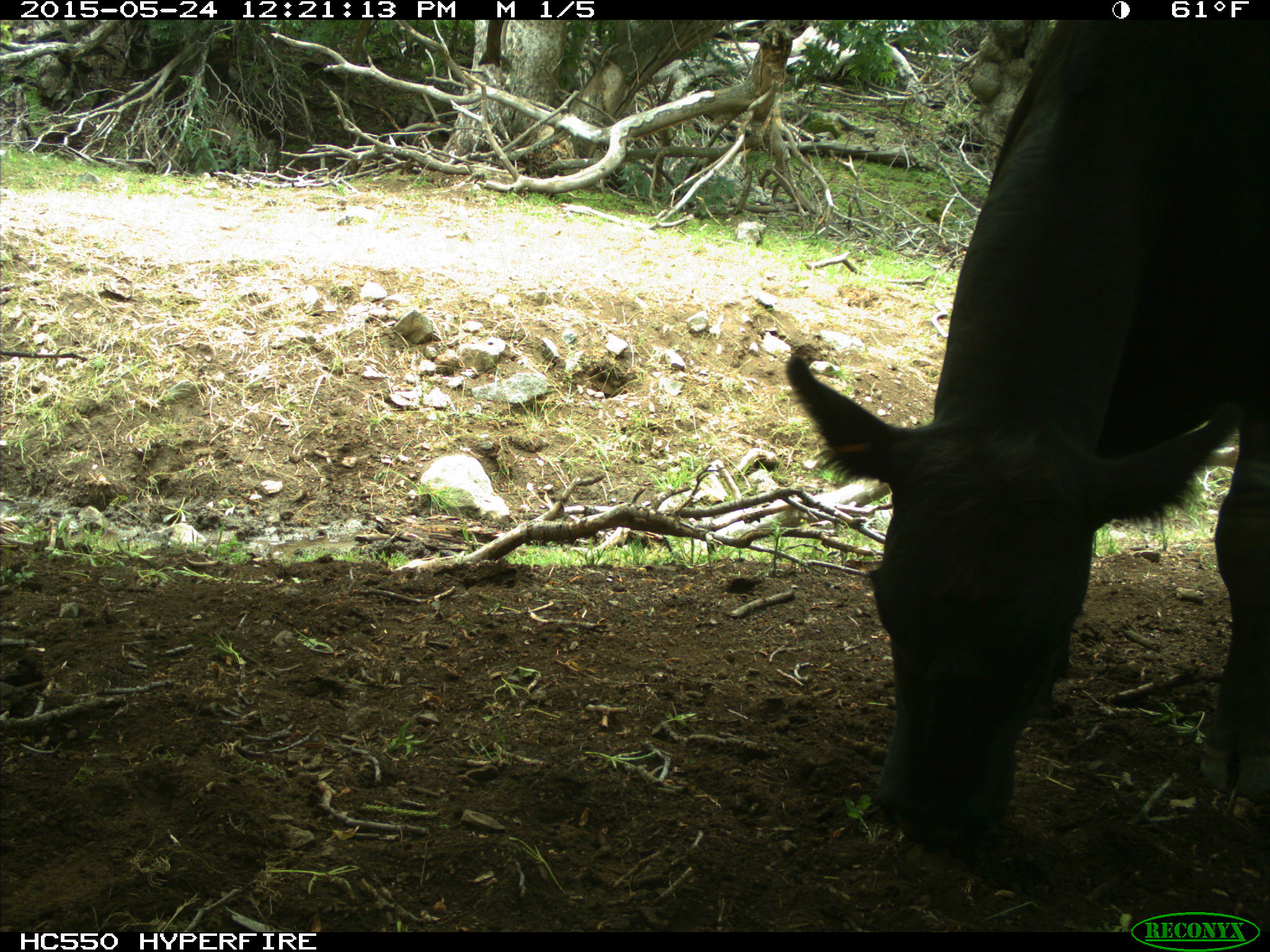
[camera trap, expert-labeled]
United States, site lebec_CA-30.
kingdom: Animalia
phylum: Chordata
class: Mammalia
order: Artiodactyla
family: Bovidae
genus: Bos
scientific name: Bos taurus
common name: domestic cow